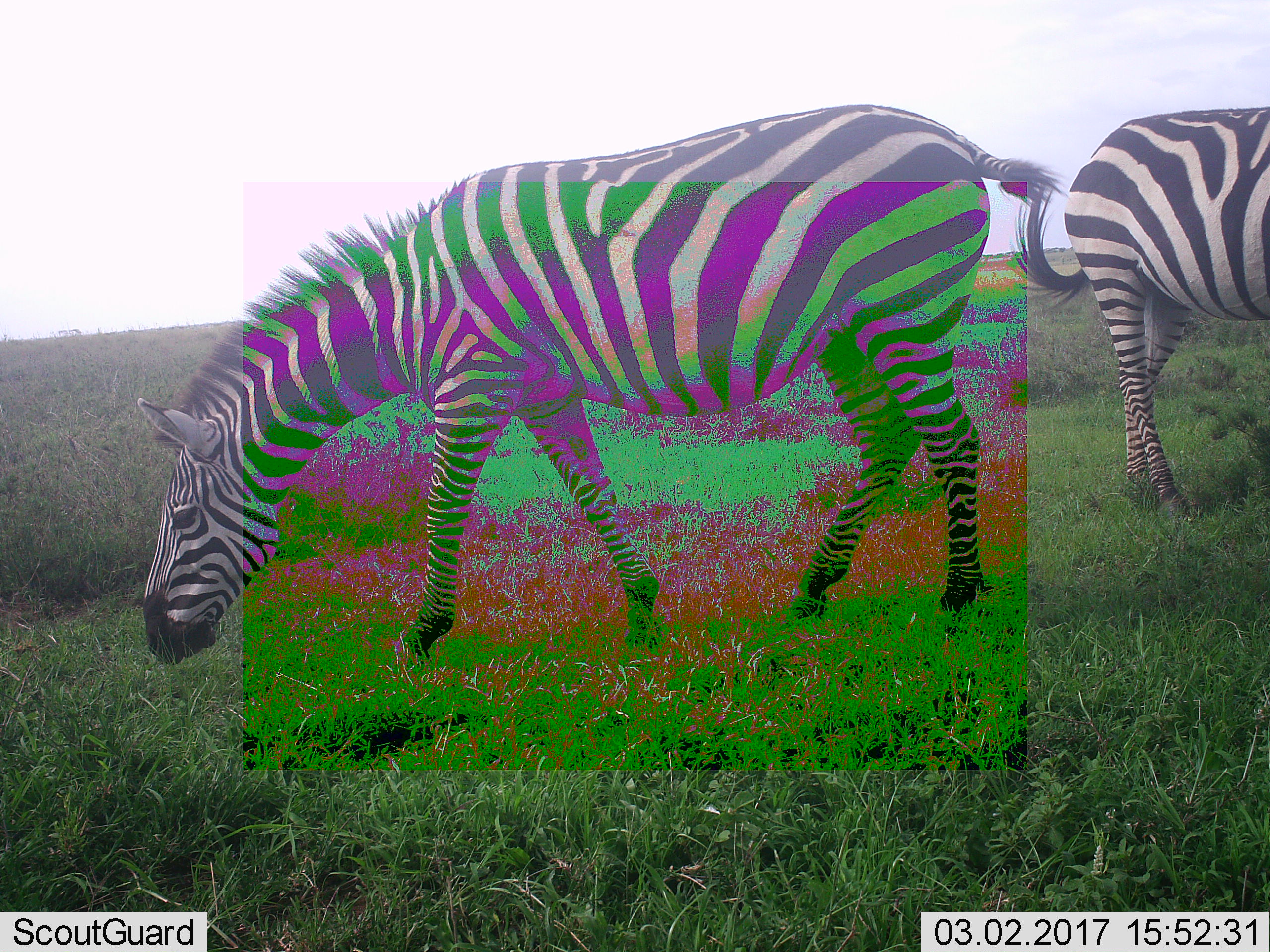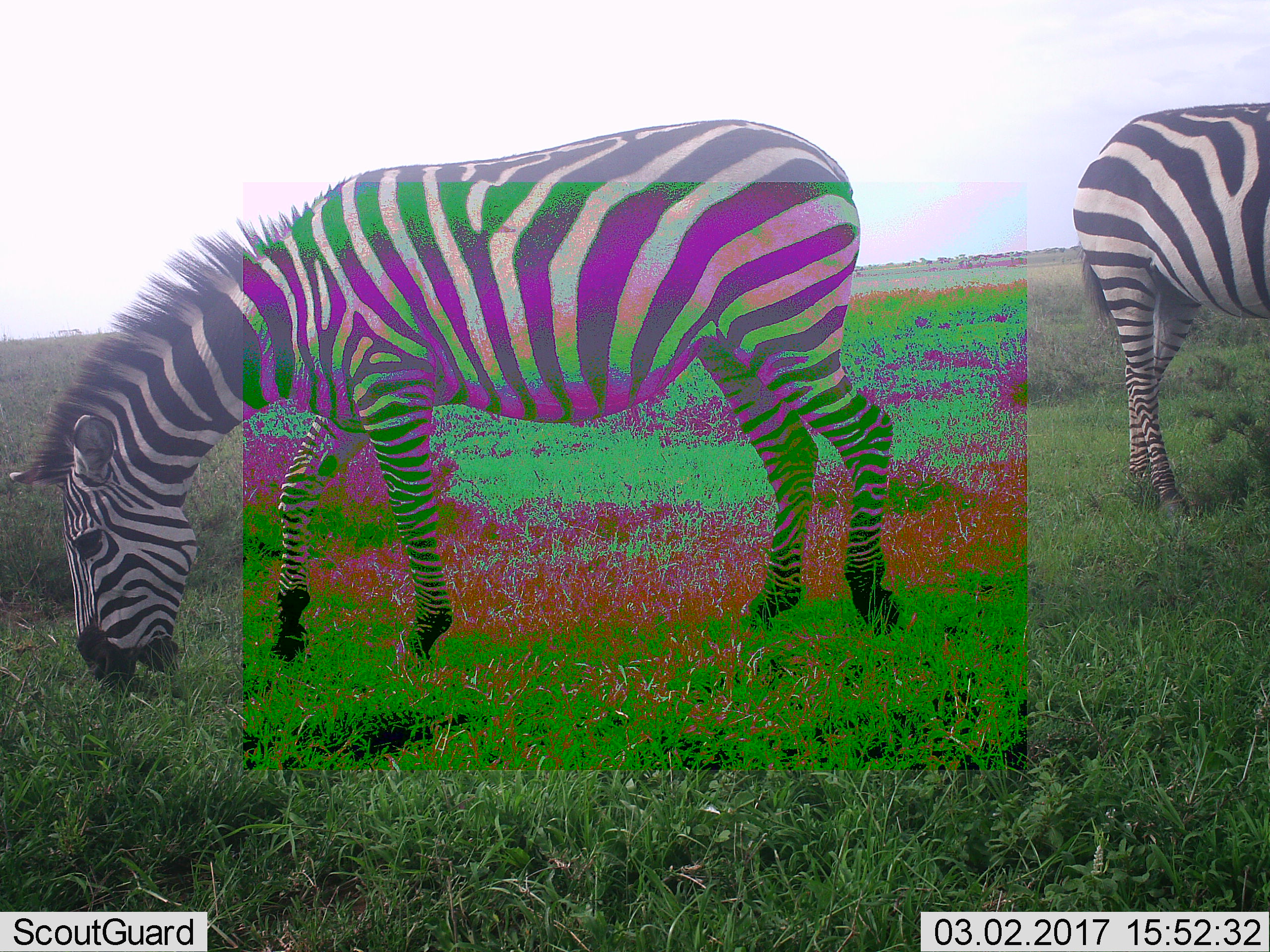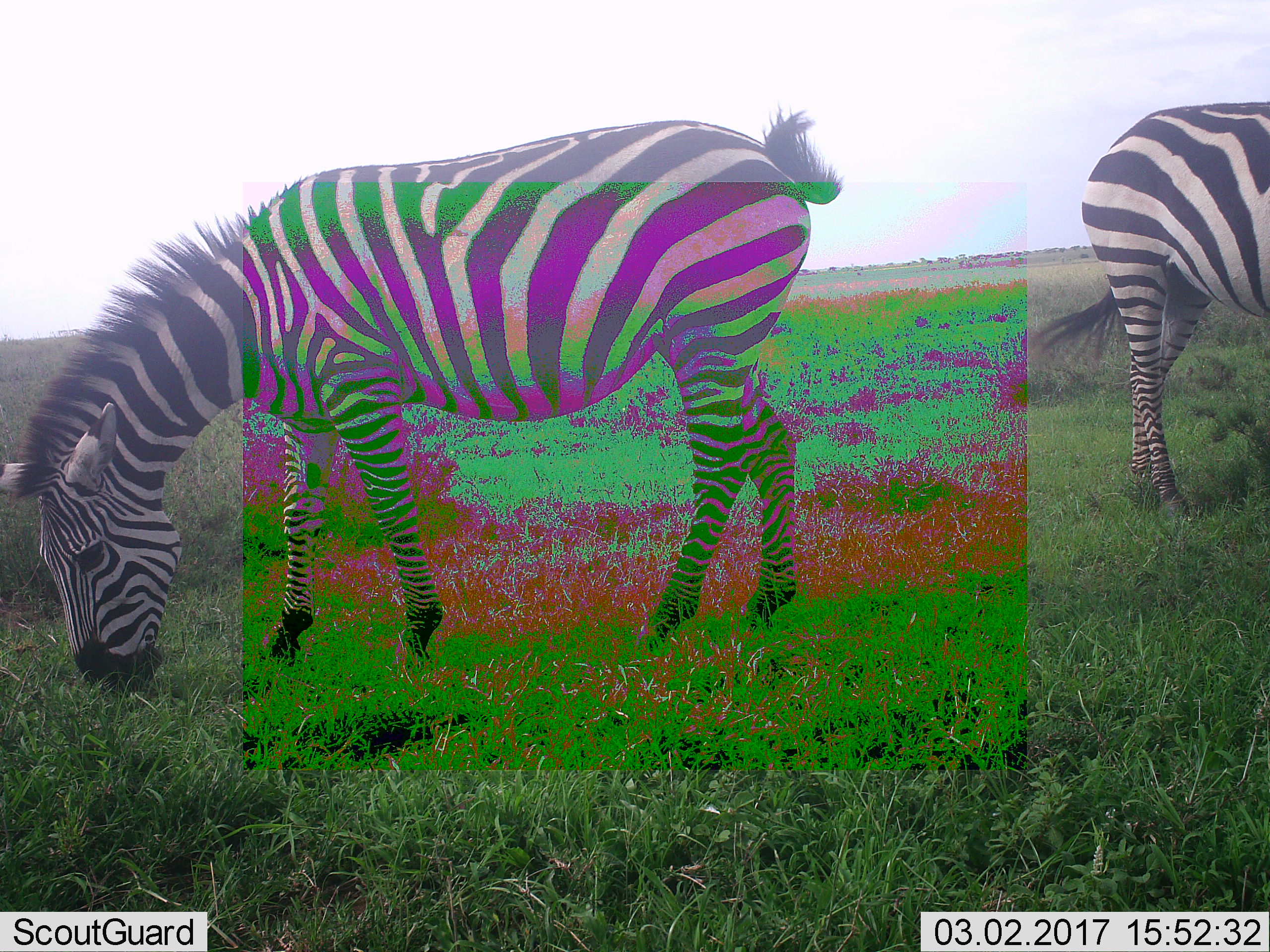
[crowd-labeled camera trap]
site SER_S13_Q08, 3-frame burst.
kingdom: Animalia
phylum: Chordata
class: Mammalia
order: Perissodactyla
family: Equidae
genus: Equus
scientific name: Equus quagga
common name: plains zebra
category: zebraplains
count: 2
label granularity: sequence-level